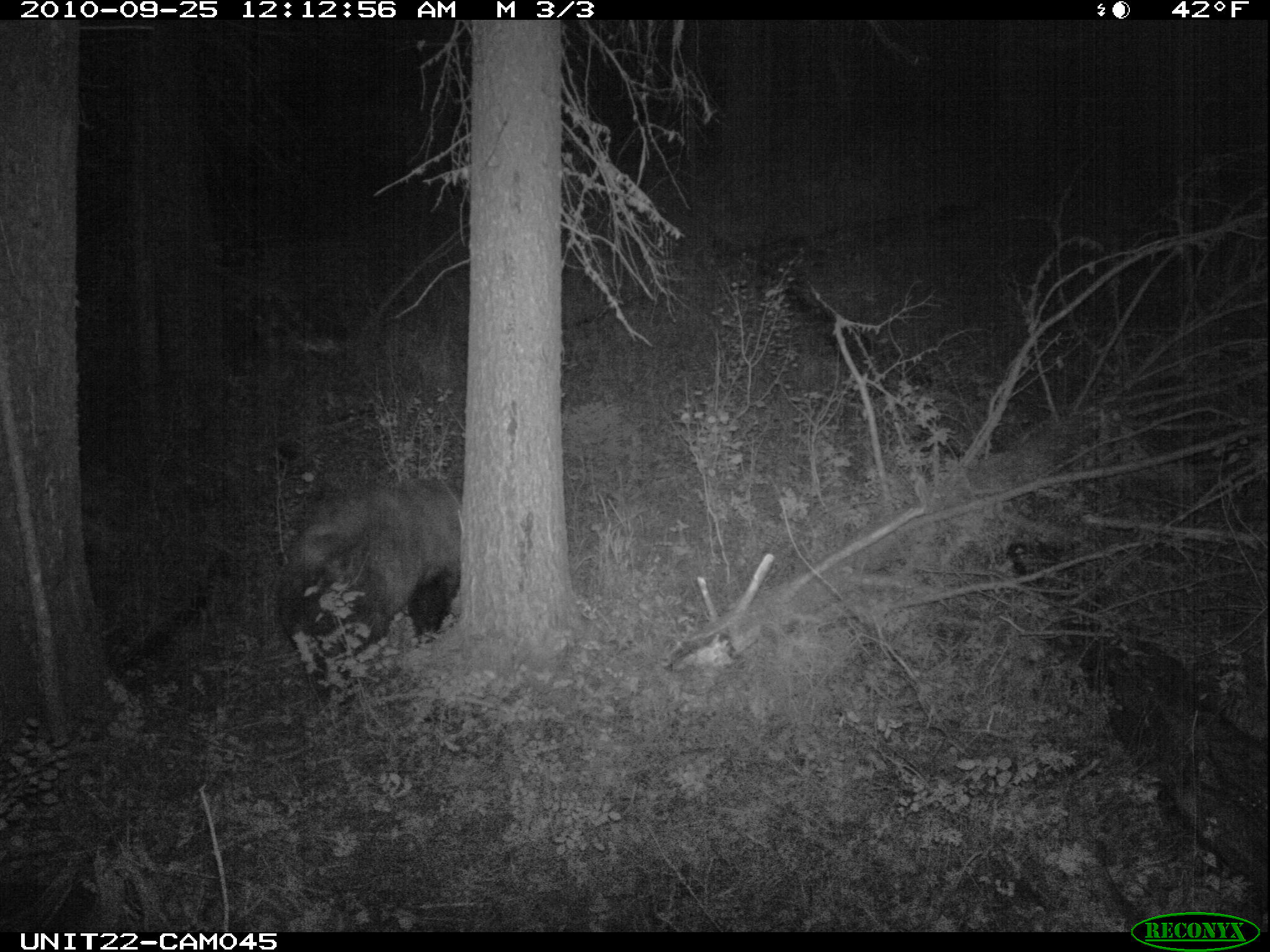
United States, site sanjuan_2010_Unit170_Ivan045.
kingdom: Animalia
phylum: Chordata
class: Mammalia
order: Carnivora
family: Ursidae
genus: Ursus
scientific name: Ursus americanus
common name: american black bear